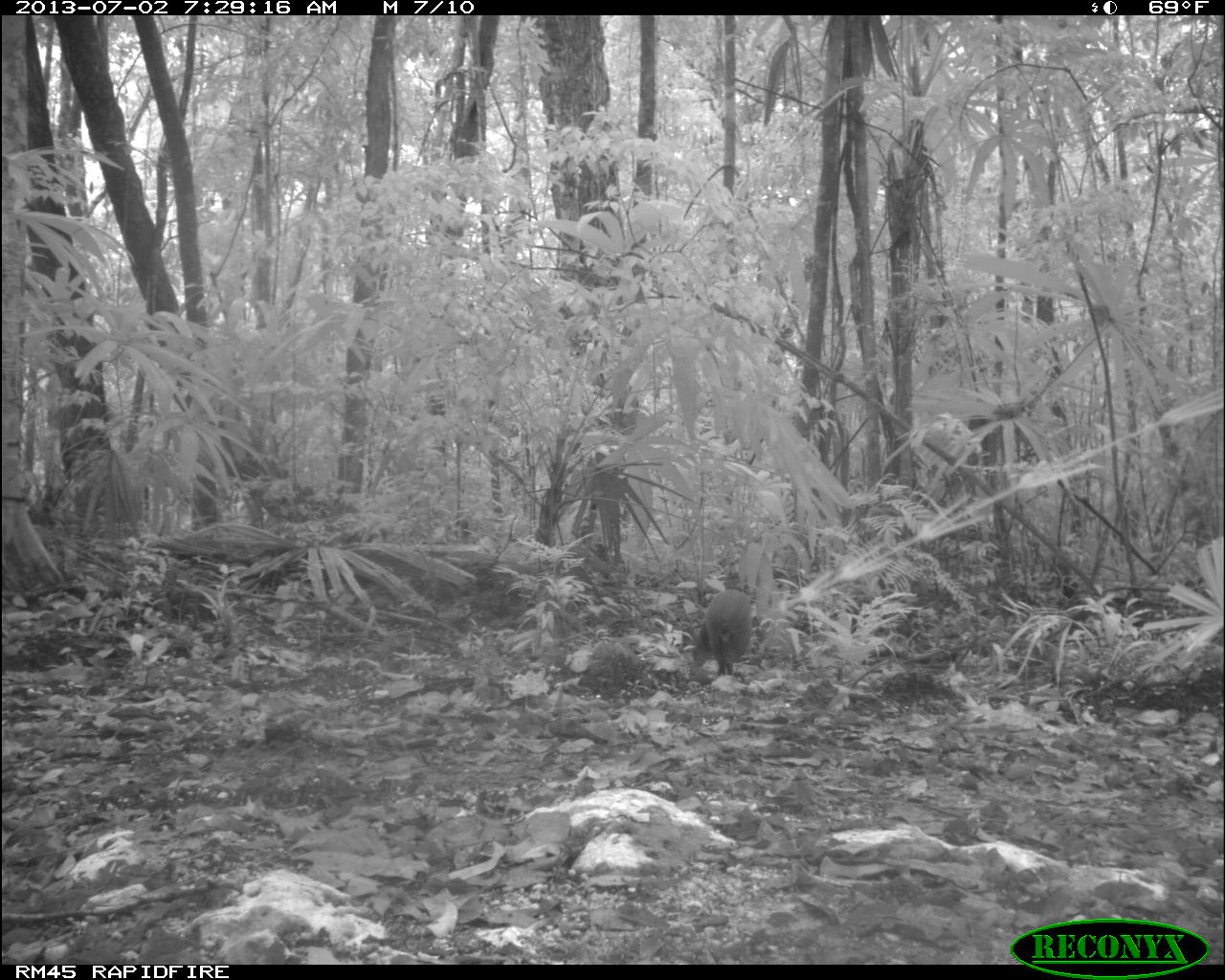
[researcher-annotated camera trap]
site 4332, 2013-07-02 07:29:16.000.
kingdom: Animalia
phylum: Chordata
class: Mammalia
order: Rodentia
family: Dasyproctidae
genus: Dasyprocta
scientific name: Dasyprocta punctata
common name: central american agouti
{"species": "Dasyprocta punctata (central american agouti)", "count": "1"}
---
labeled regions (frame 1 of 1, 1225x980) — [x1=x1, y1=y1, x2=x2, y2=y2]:
dasyprocta punctata: [x1=690, y1=588, x2=753, y2=677]